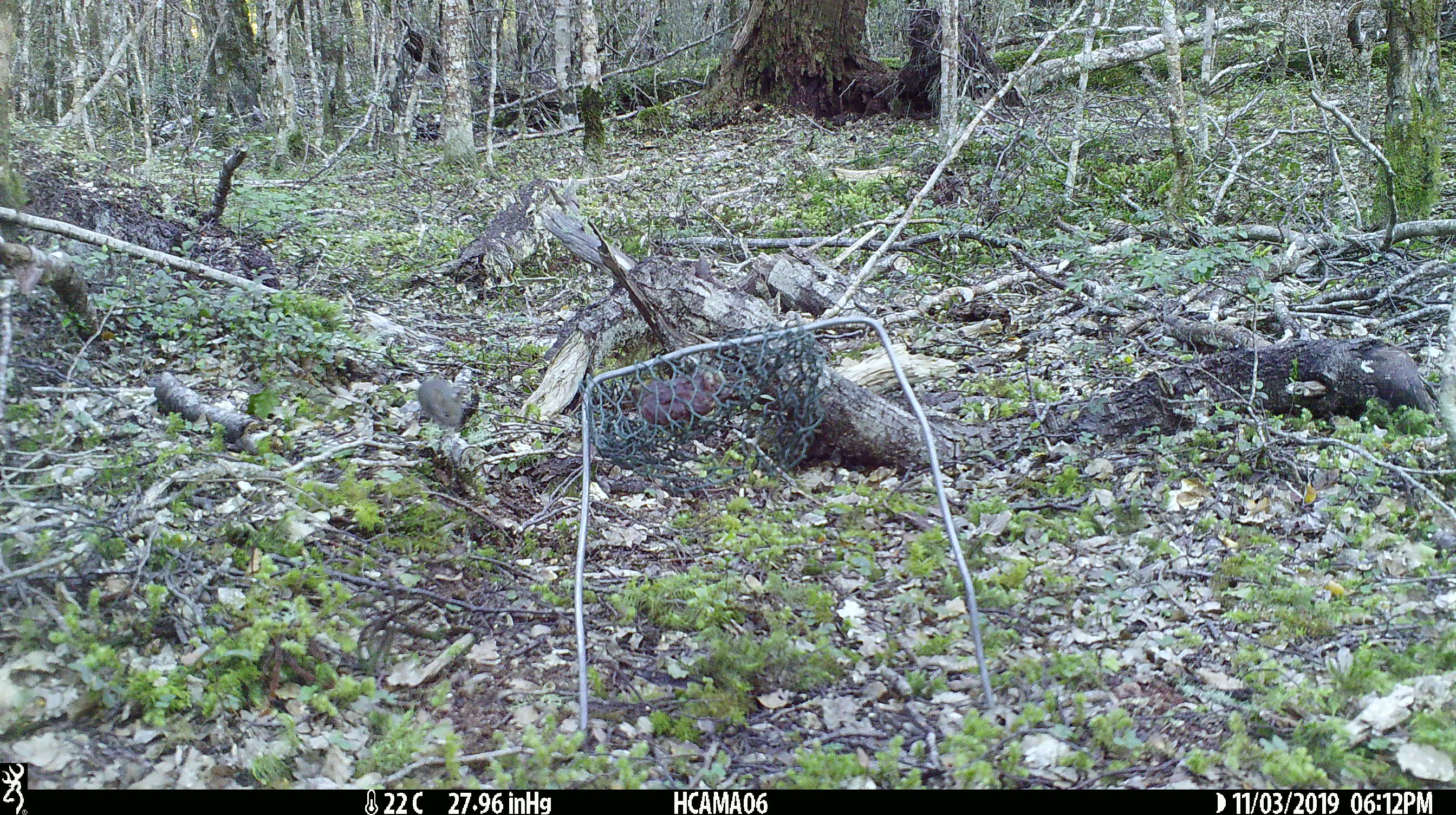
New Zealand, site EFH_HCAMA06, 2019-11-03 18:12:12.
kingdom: Animalia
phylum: Chordata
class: Mammalia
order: Rodentia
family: Muridae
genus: Mus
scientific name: Mus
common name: mouse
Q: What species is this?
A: Mouse (Mus).